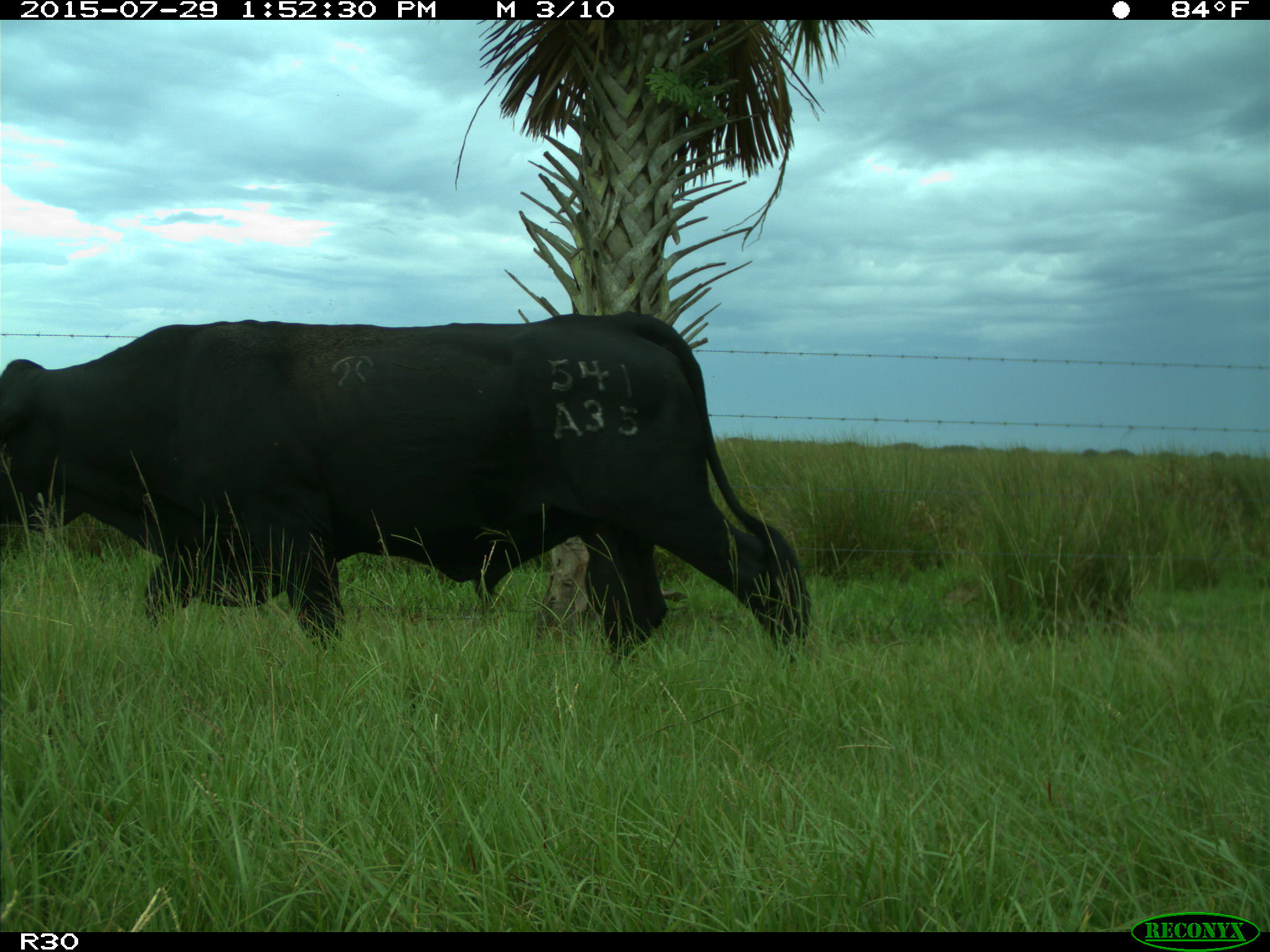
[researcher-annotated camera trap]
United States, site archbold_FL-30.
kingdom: Animalia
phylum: Chordata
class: Mammalia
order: Artiodactyla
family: Bovidae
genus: Bos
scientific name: Bos taurus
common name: domestic cow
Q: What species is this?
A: Bos taurus (domestic cow).